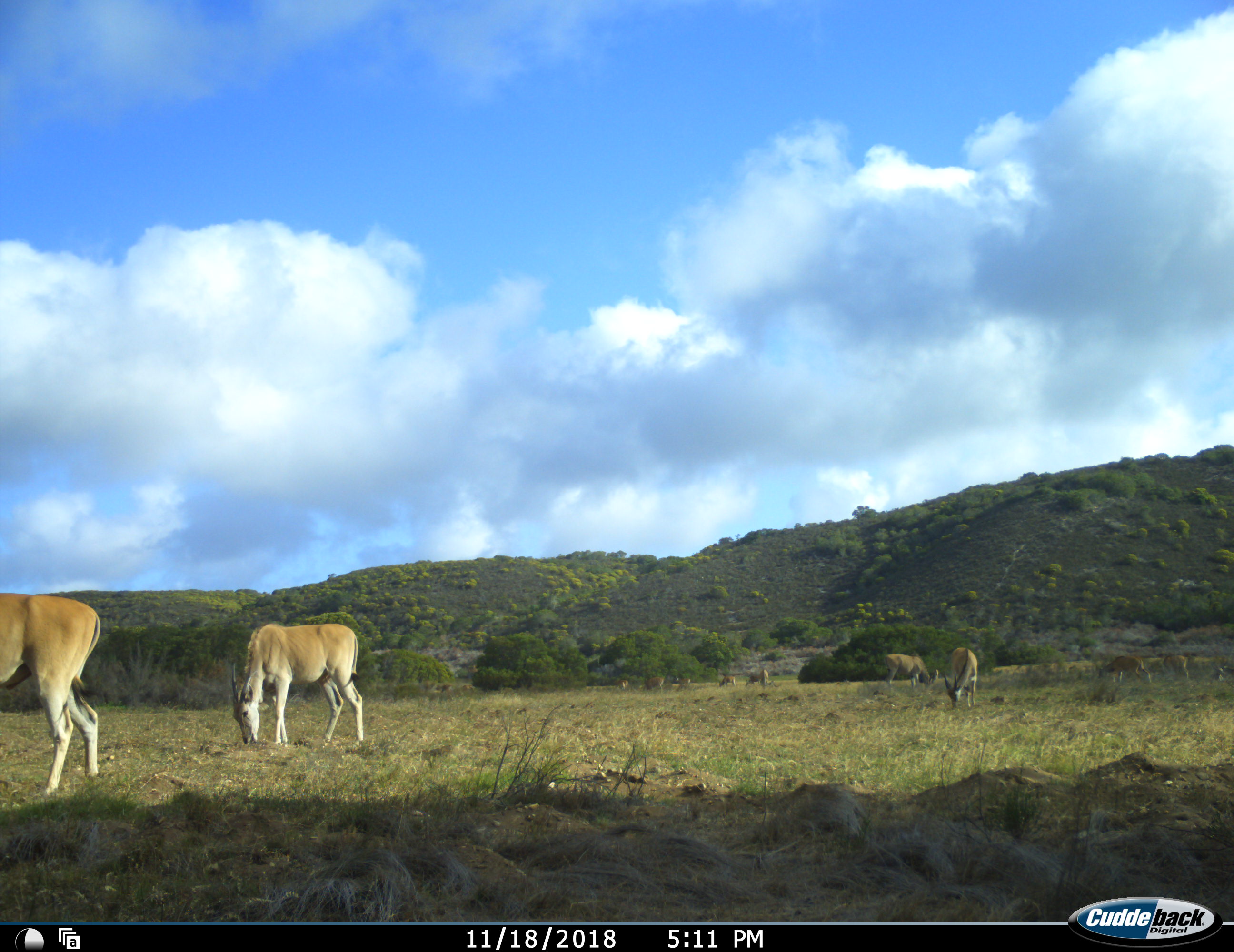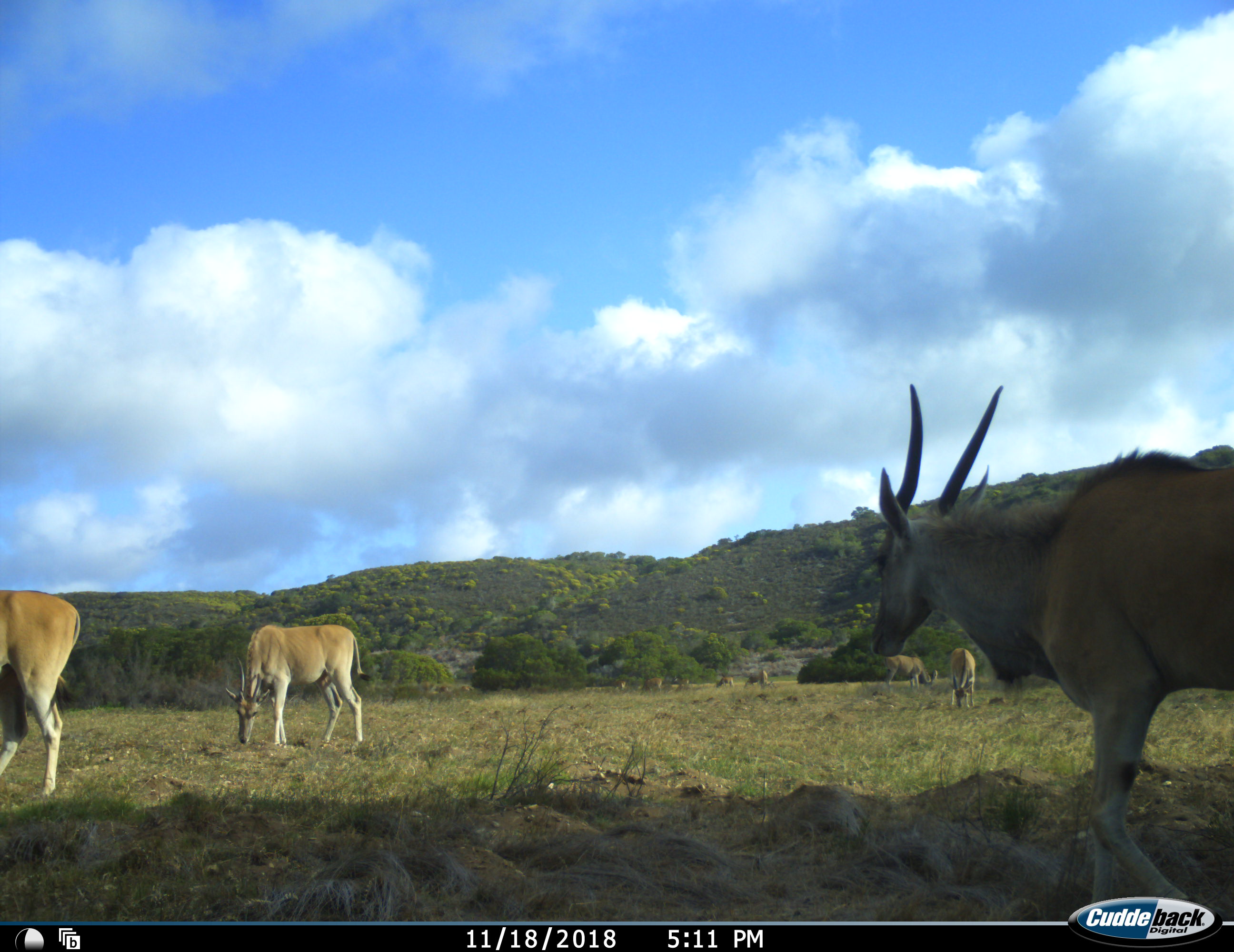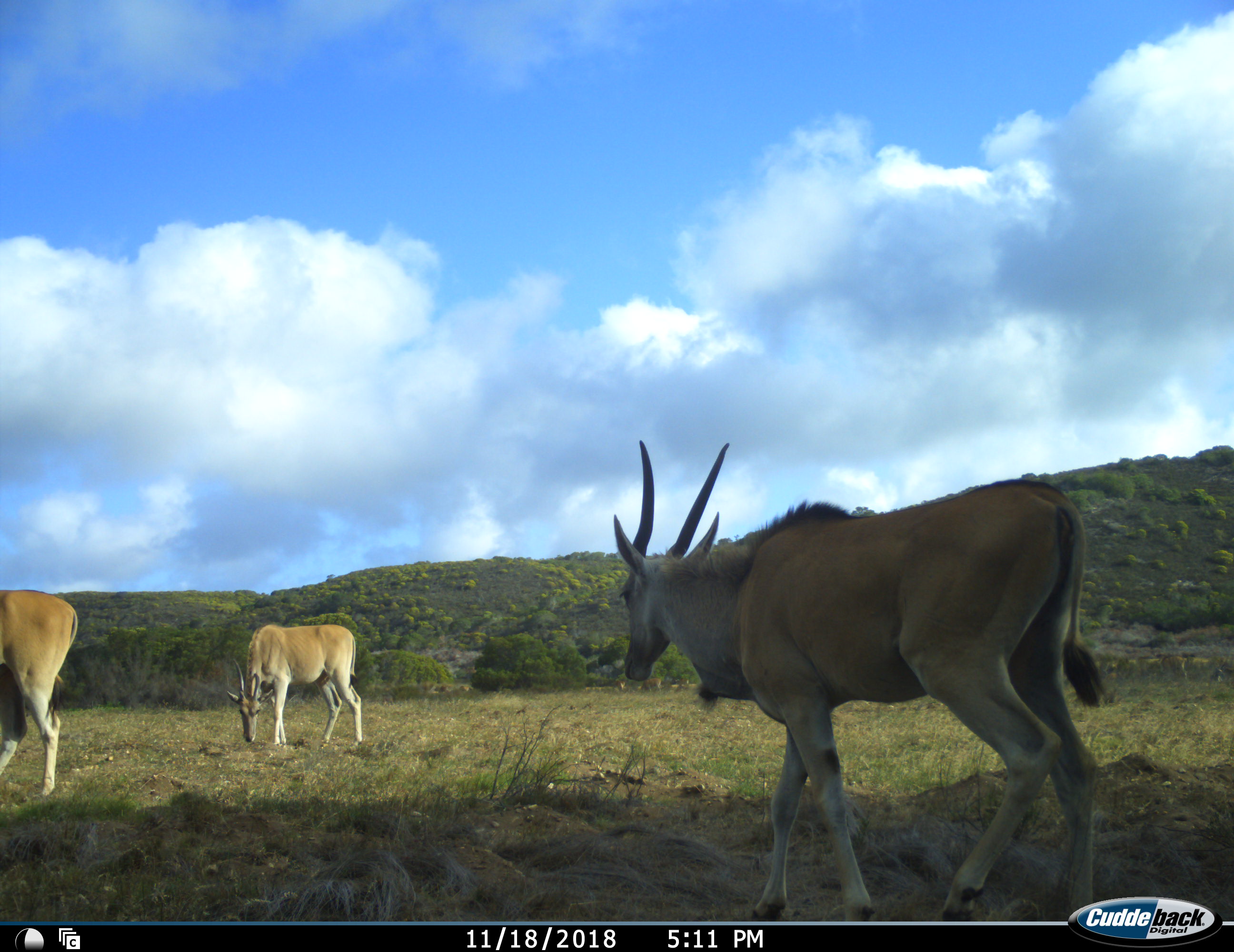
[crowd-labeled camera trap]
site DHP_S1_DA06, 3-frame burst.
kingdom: Animalia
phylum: Chordata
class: Mammalia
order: Artiodactyla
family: Bovidae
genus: Tragelaphus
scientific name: Tragelaphus oryx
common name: eland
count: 11-50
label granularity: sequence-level